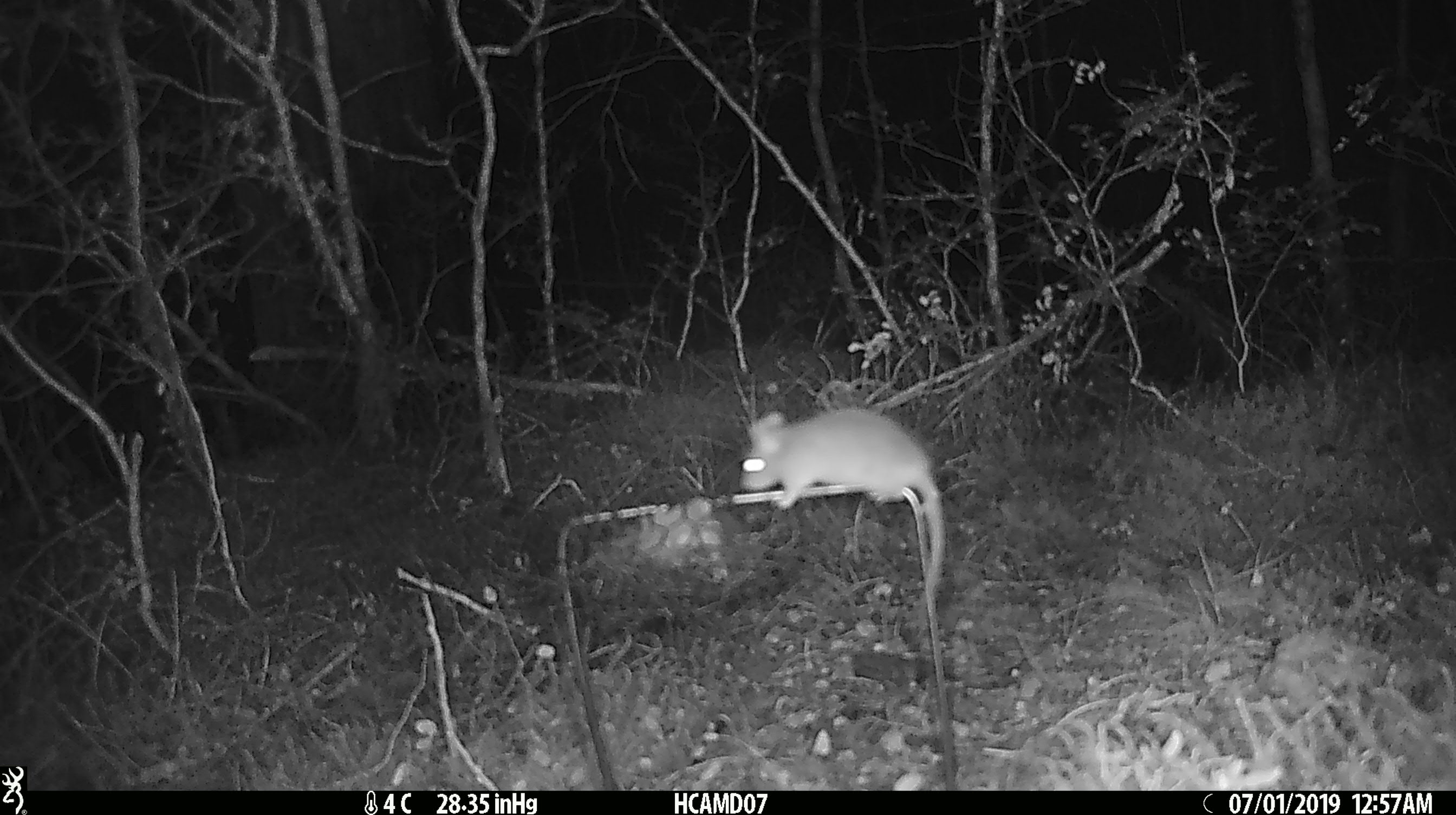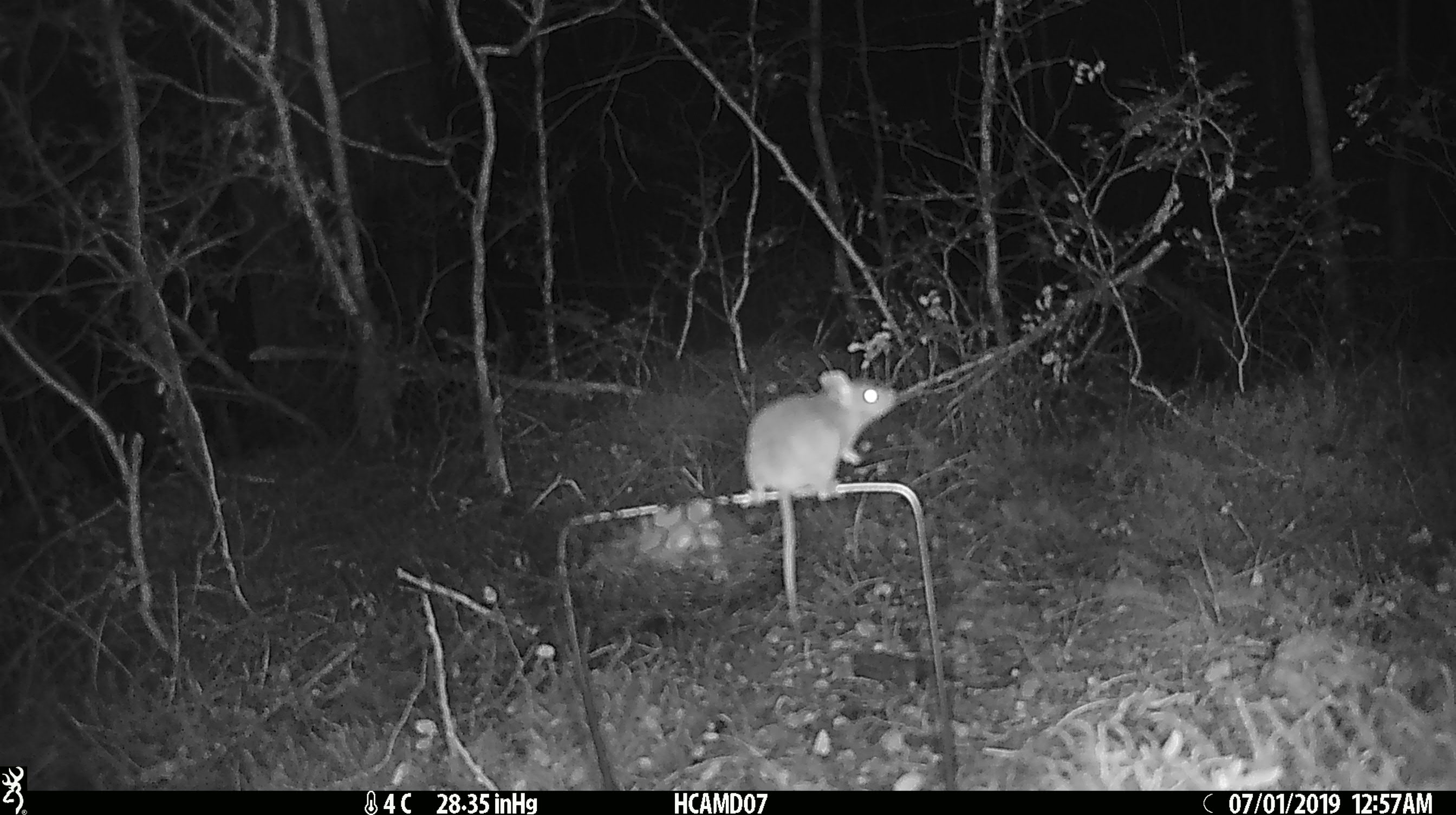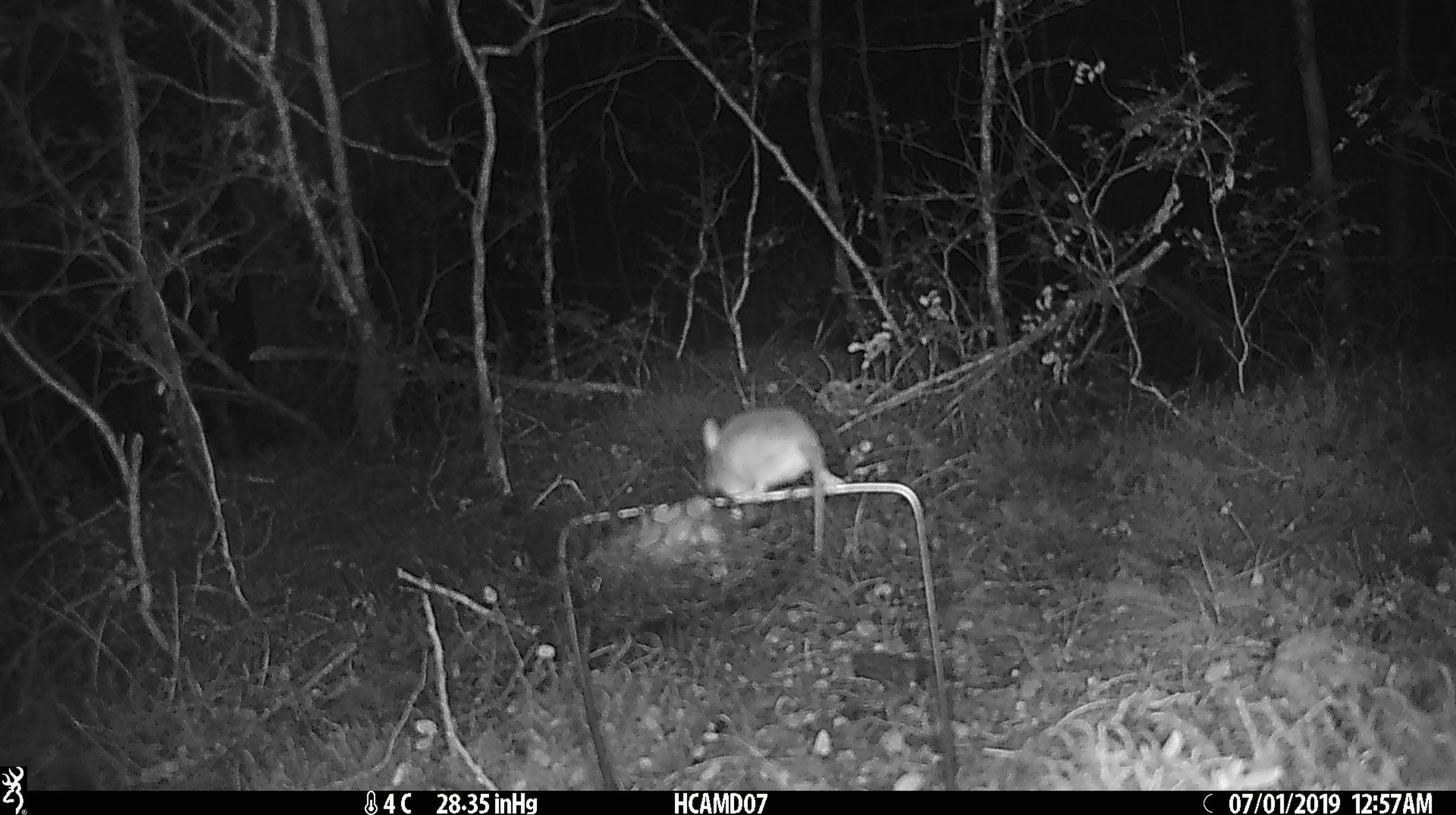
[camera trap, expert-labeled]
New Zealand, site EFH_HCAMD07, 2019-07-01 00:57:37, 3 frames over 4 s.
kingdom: Animalia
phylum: Chordata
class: Mammalia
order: Rodentia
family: Muridae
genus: Mus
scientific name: Mus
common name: mouse